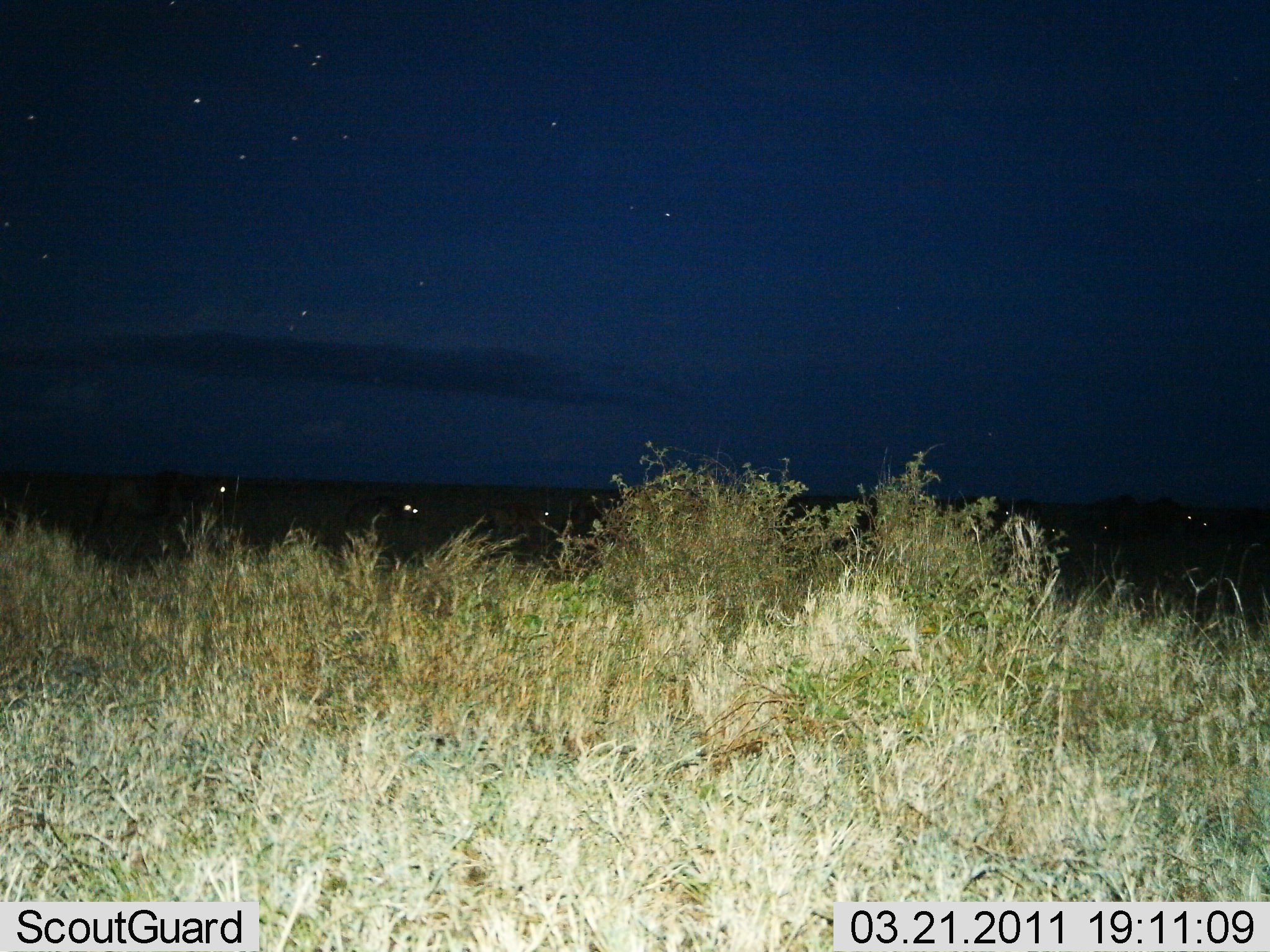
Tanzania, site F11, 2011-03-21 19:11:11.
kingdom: Animalia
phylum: Chordata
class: Mammalia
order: Artiodactyla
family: Bovidae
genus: Connochaetes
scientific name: Connochaetes taurinus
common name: blue wildebeest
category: wildebeest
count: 6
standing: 12%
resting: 0%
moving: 88%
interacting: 0%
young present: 0%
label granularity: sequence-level